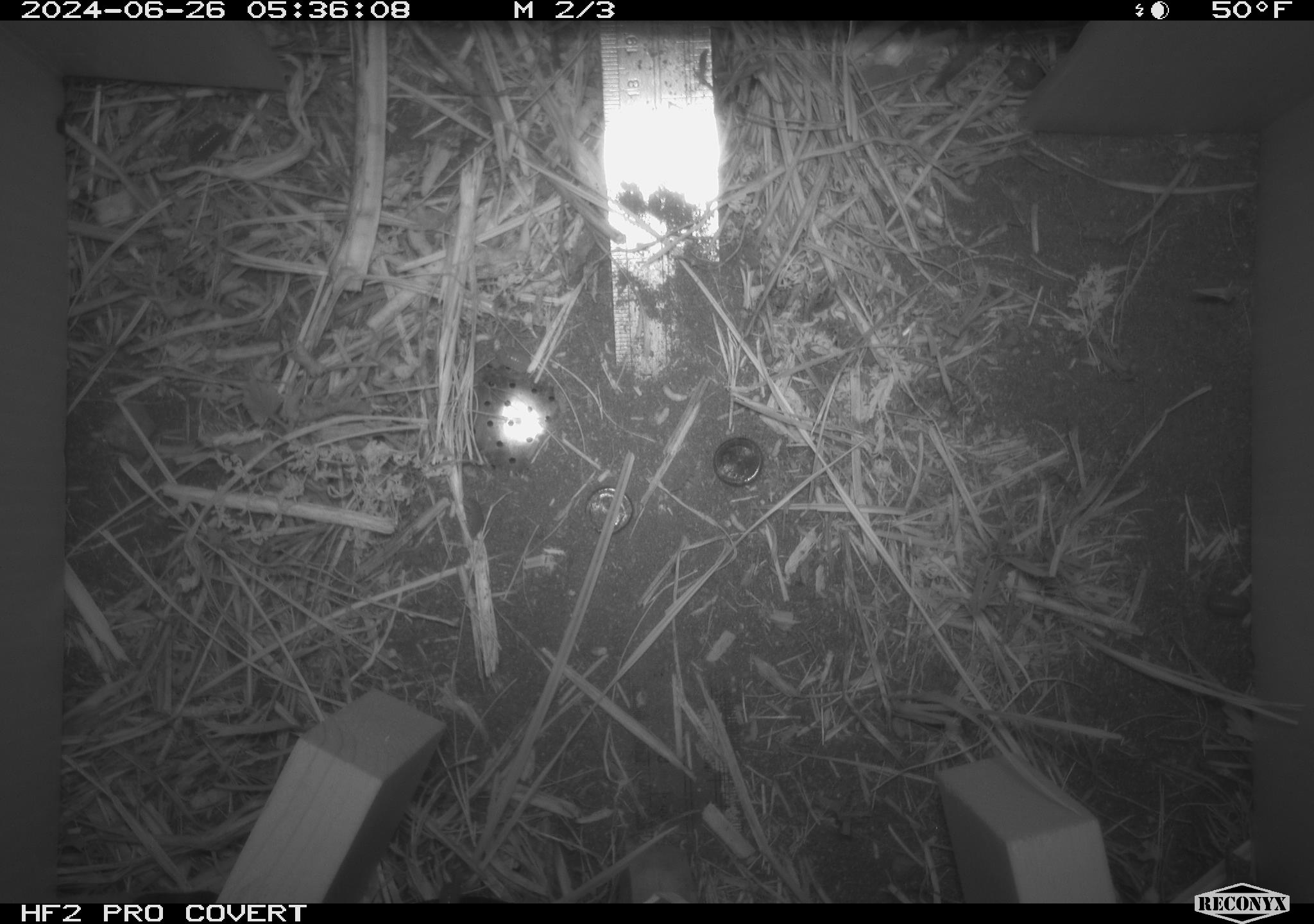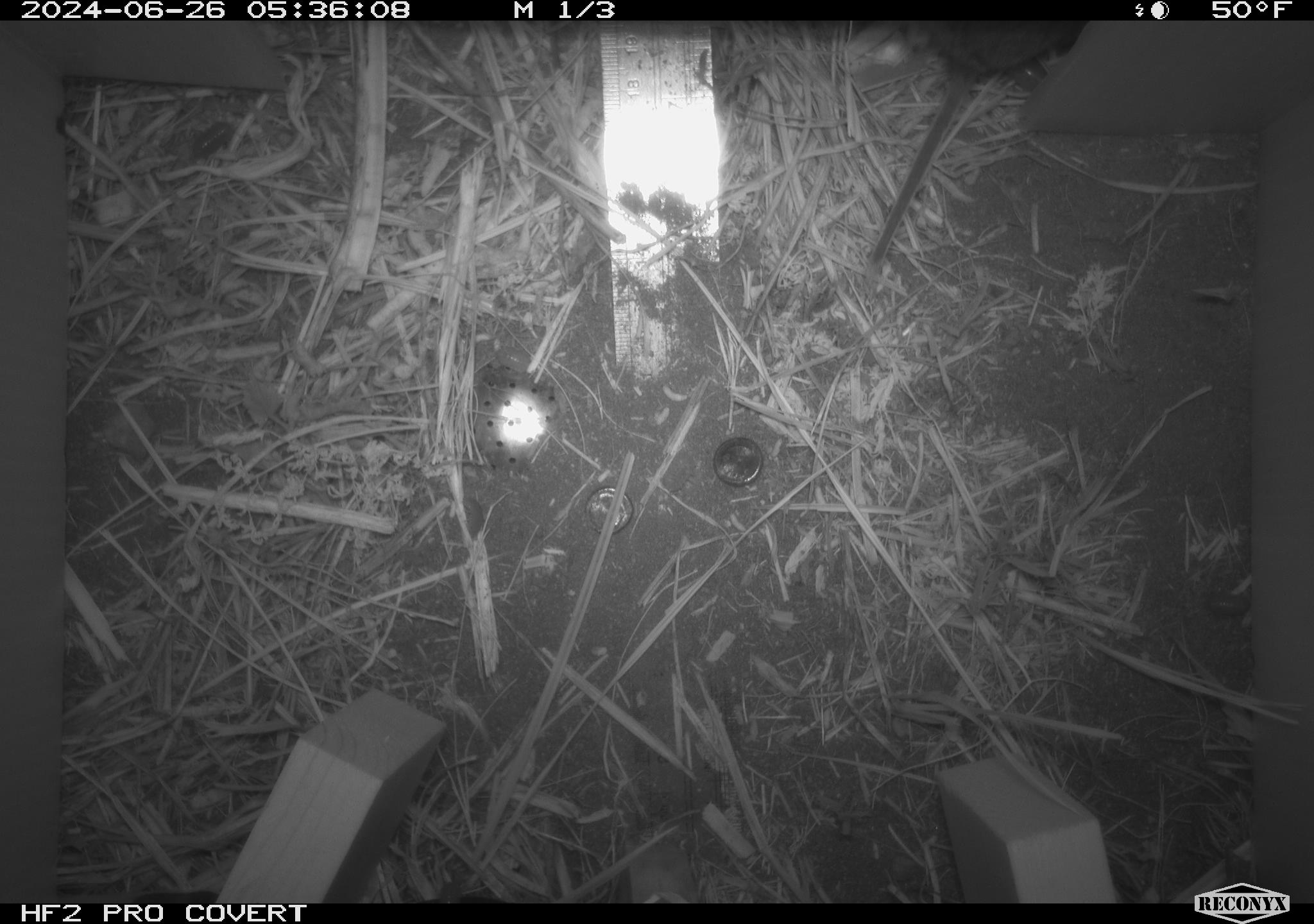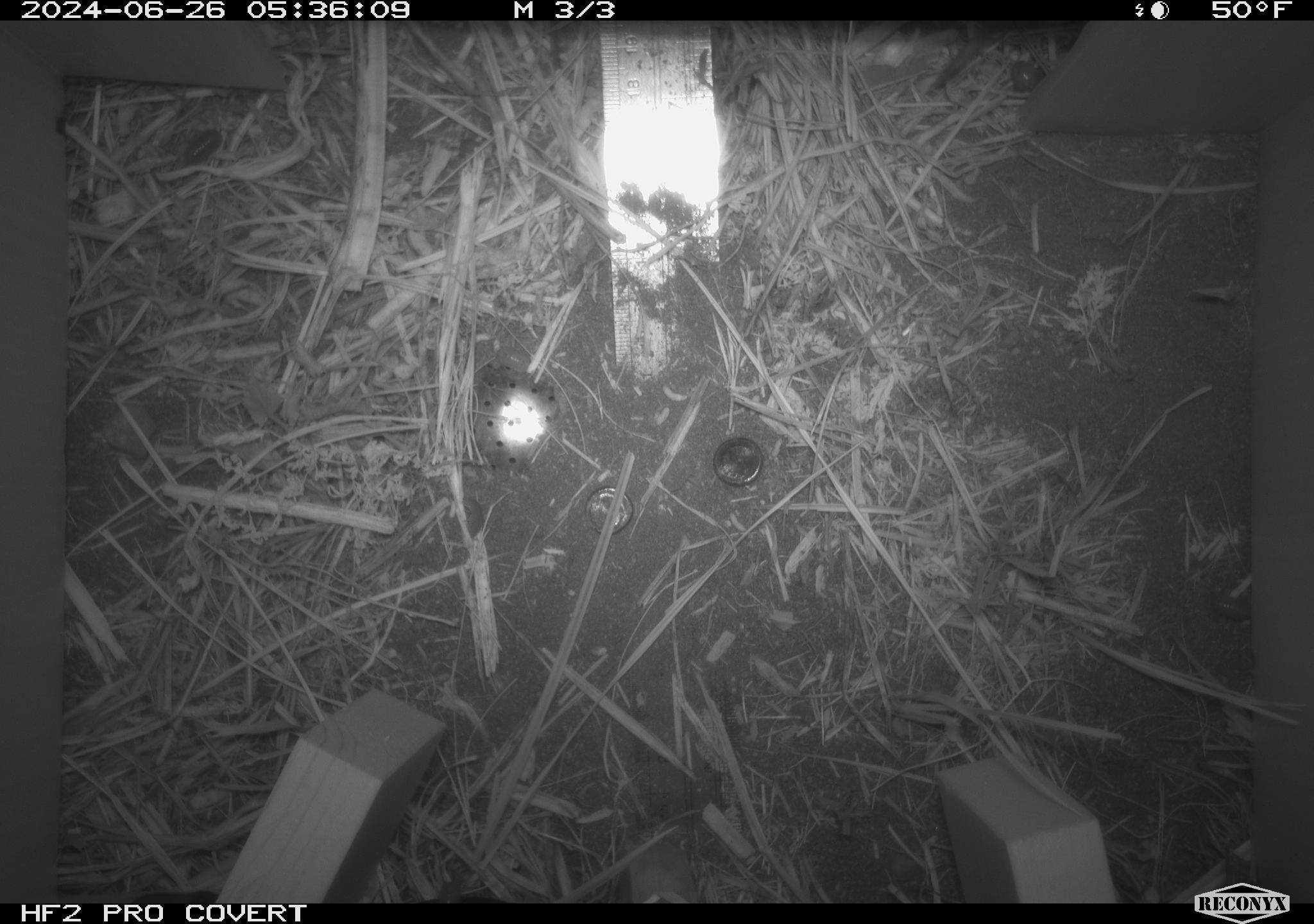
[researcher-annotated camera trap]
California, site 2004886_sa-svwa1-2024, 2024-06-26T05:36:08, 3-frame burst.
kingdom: Animalia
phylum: Chordata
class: Mammalia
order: Rodentia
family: Cricetidae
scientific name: Arvicolinae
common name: voles, lemmings, and muskrats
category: arvicolinae subfamily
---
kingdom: Animalia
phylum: Arthropoda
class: Malacostraca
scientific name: Malacostraca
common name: amphipods, crabs, isopods, krill, lobsters and shrimps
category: malacostracan